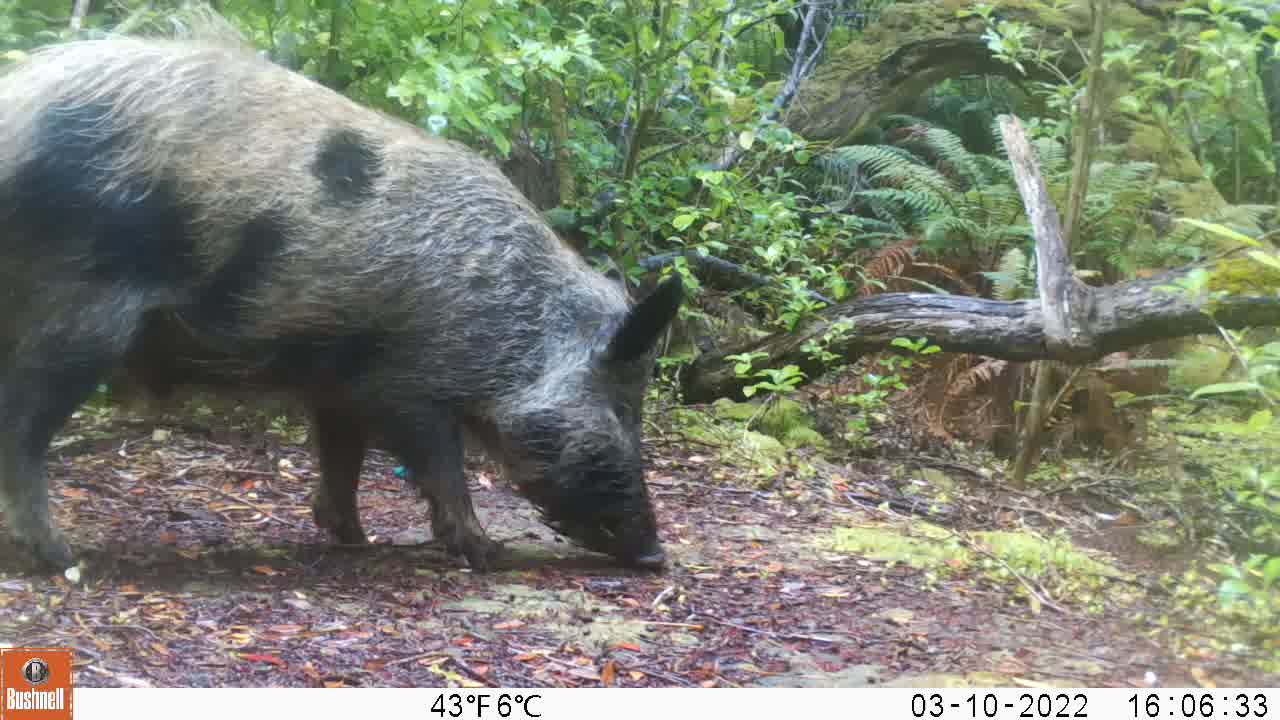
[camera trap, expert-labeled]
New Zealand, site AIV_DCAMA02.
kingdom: Animalia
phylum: Chordata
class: Mammalia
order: Artiodactyla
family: Suidae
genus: Sus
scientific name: Sus scrofa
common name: pig